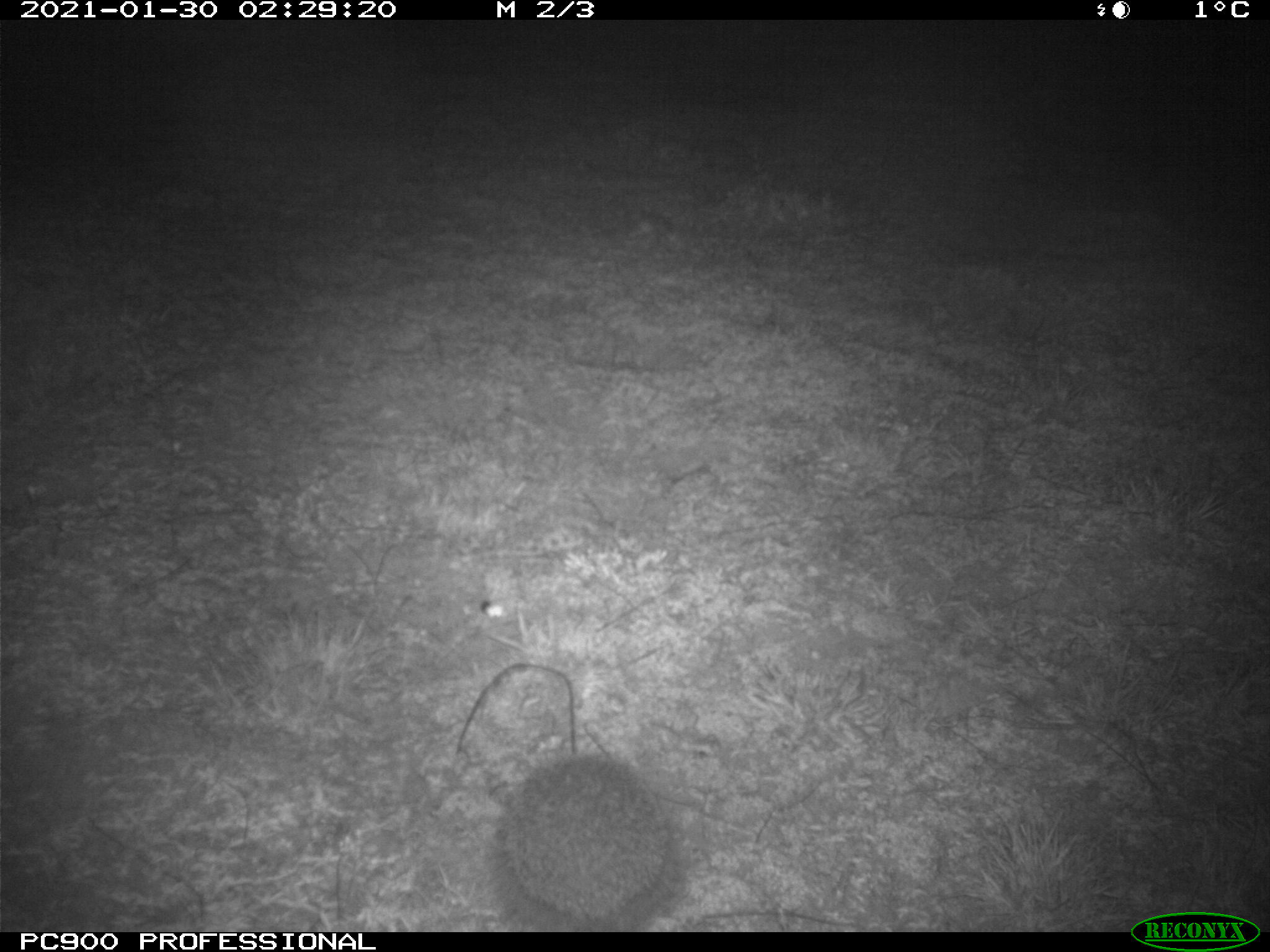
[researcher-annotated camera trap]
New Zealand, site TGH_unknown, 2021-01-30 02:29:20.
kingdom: Animalia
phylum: Chordata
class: Mammalia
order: Eulipotyphla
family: Erinaceidae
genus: Erinaceus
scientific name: Erinaceus europaeus europaeus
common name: european hedgehog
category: hedgehog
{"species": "hedgehog (european hedgehog) (Erinaceus europaeus europaeus)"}